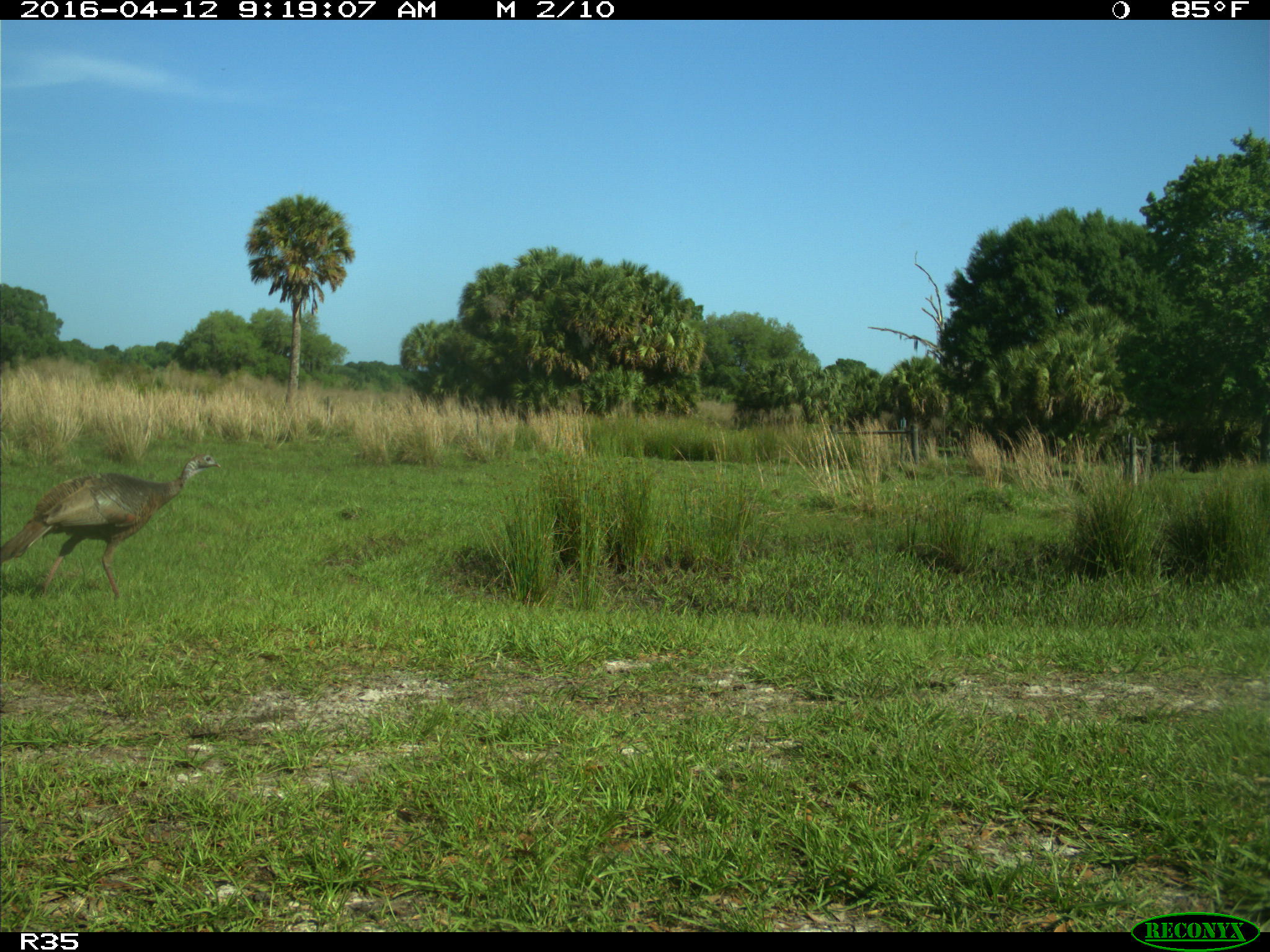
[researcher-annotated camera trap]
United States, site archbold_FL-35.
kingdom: Animalia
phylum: Chordata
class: Aves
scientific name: Aves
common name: birds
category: unidentified bird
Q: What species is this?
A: Unidentified bird (birds) (Aves).